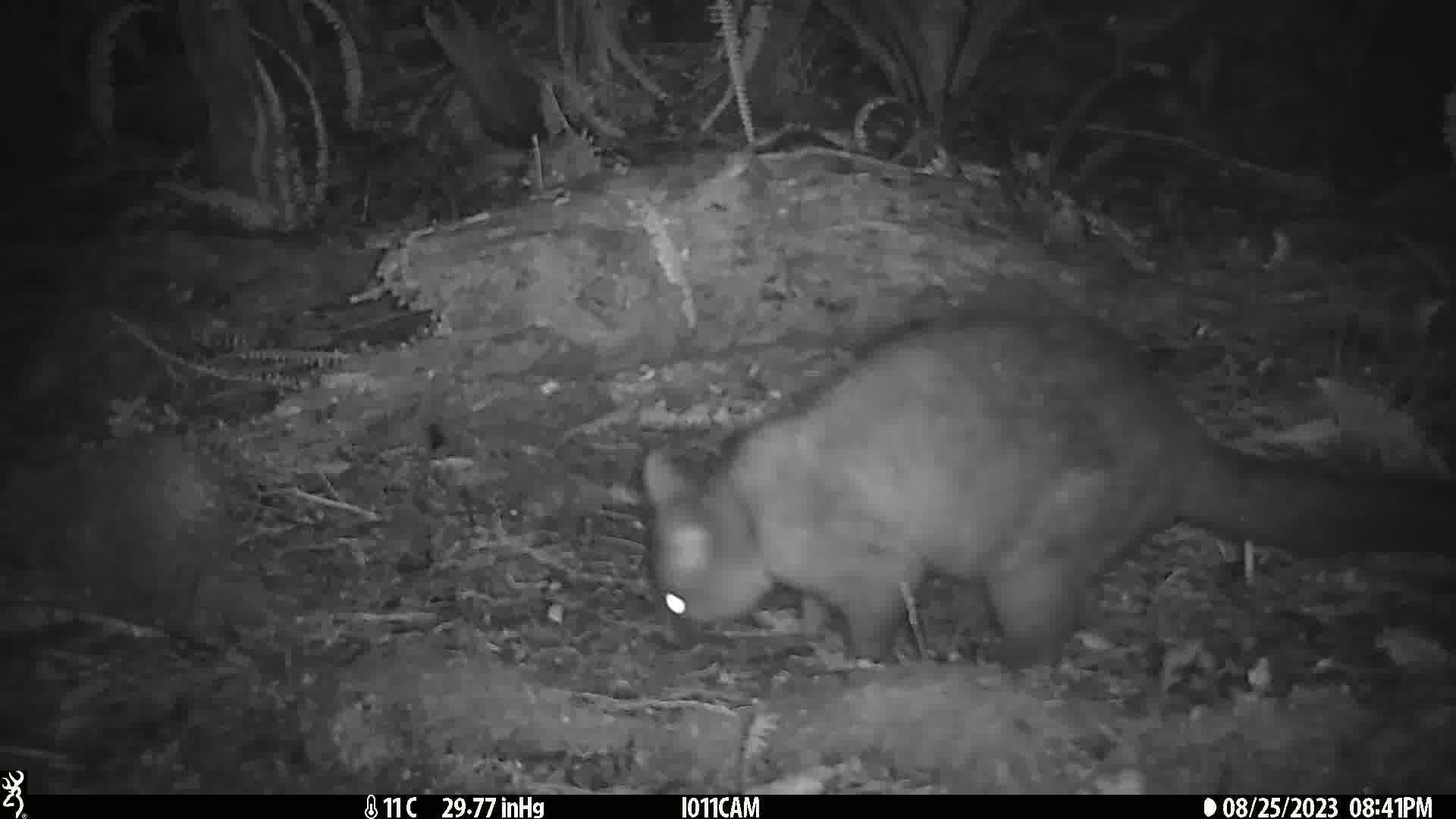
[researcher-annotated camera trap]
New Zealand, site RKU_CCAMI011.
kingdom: Animalia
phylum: Chordata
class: Mammalia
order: Diprotodontia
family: Phalangeridae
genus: Trichosurus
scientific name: Trichosurus vulpecula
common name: common brushtail possum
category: possum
Possum (common brushtail possum) (Trichosurus vulpecula).